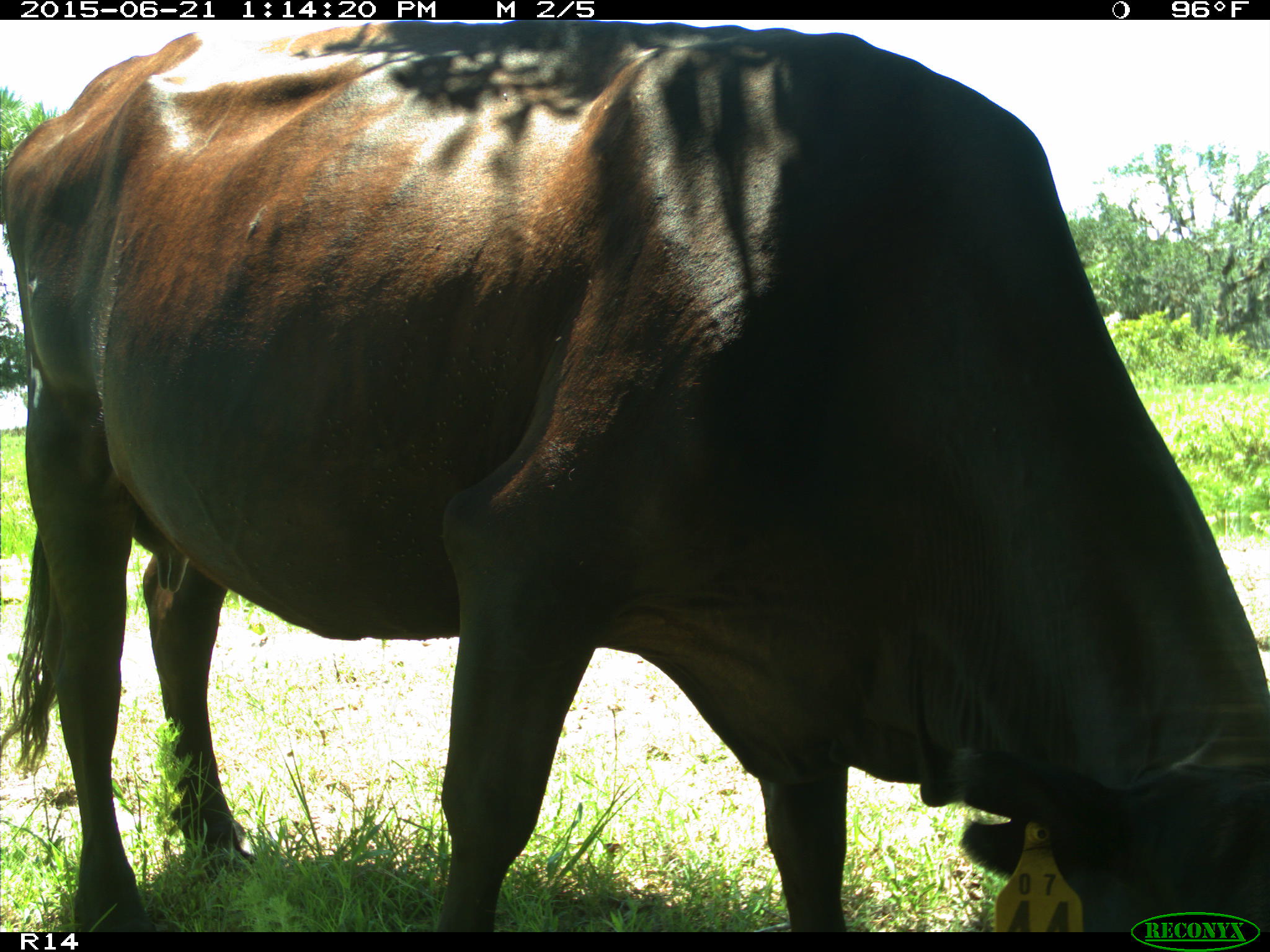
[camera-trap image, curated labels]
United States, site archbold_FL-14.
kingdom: Animalia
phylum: Chordata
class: Mammalia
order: Artiodactyla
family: Bovidae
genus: Bos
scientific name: Bos taurus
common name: domestic cow